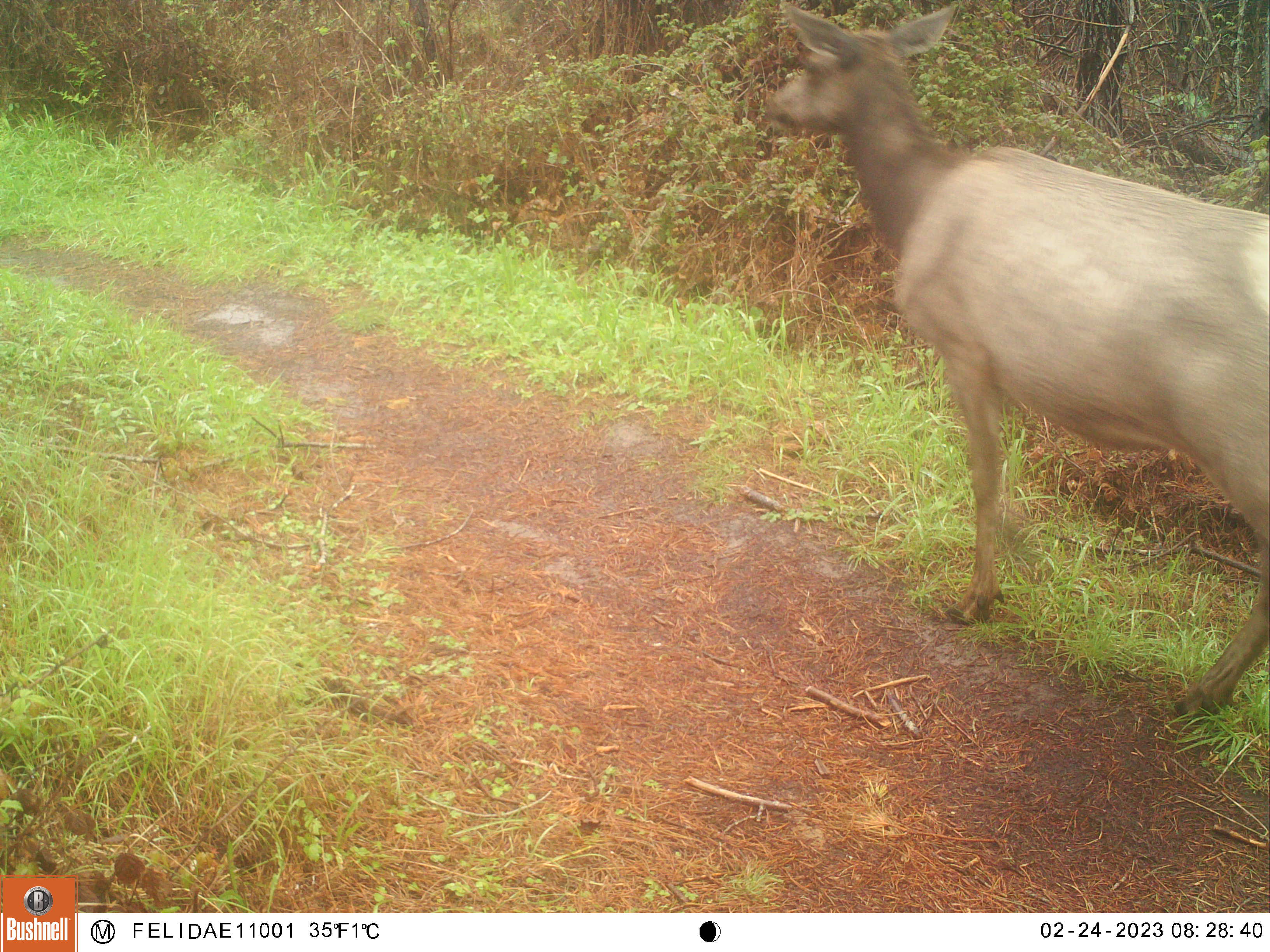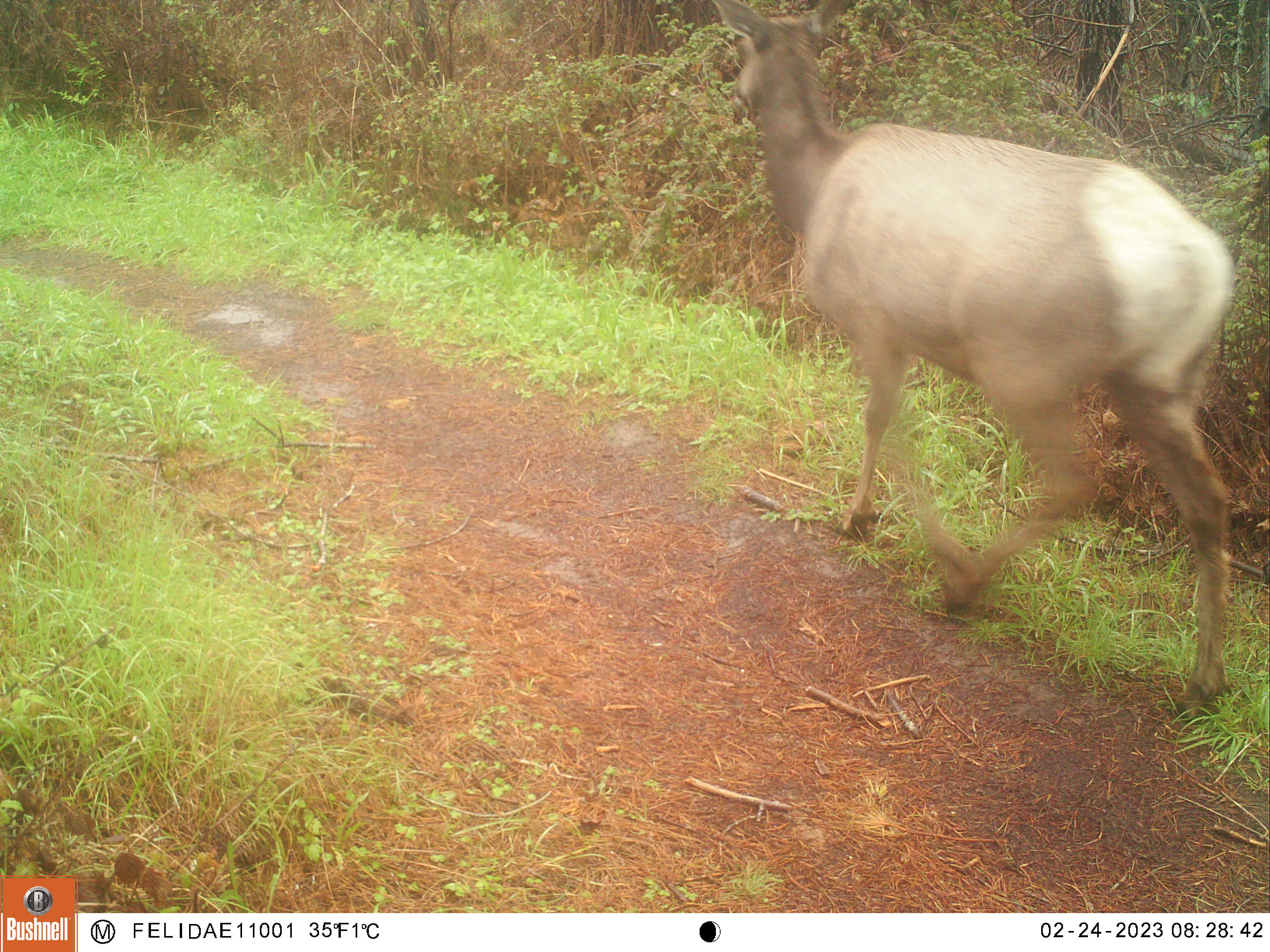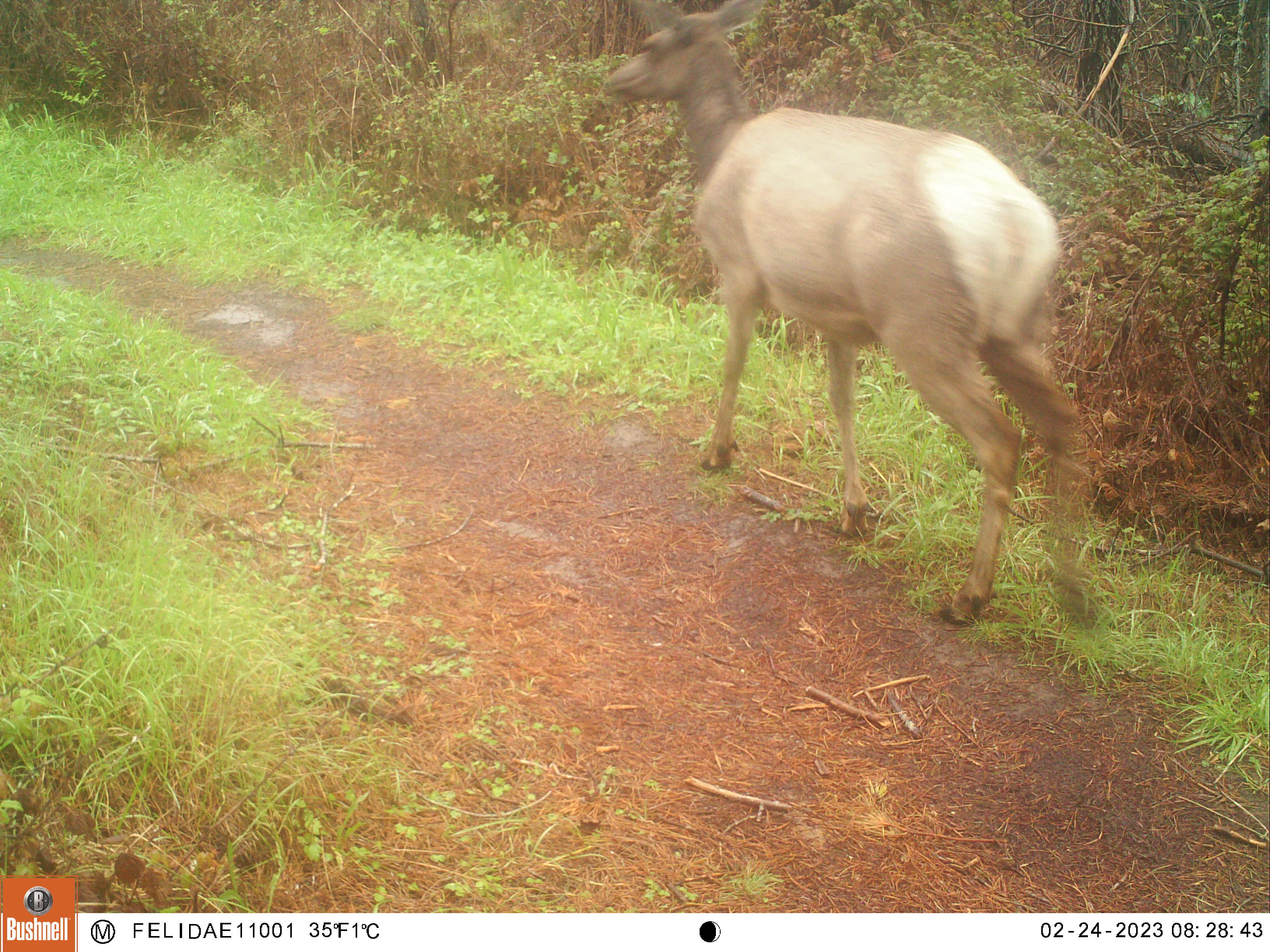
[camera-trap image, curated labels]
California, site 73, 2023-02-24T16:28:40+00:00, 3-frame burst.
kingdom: Animalia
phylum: Chordata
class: Mammalia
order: Artiodactyla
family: Cervidae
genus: Cervus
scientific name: Cervus canadensis nannodes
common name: tule elk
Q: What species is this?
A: Tule elk (Cervus canadensis nannodes).